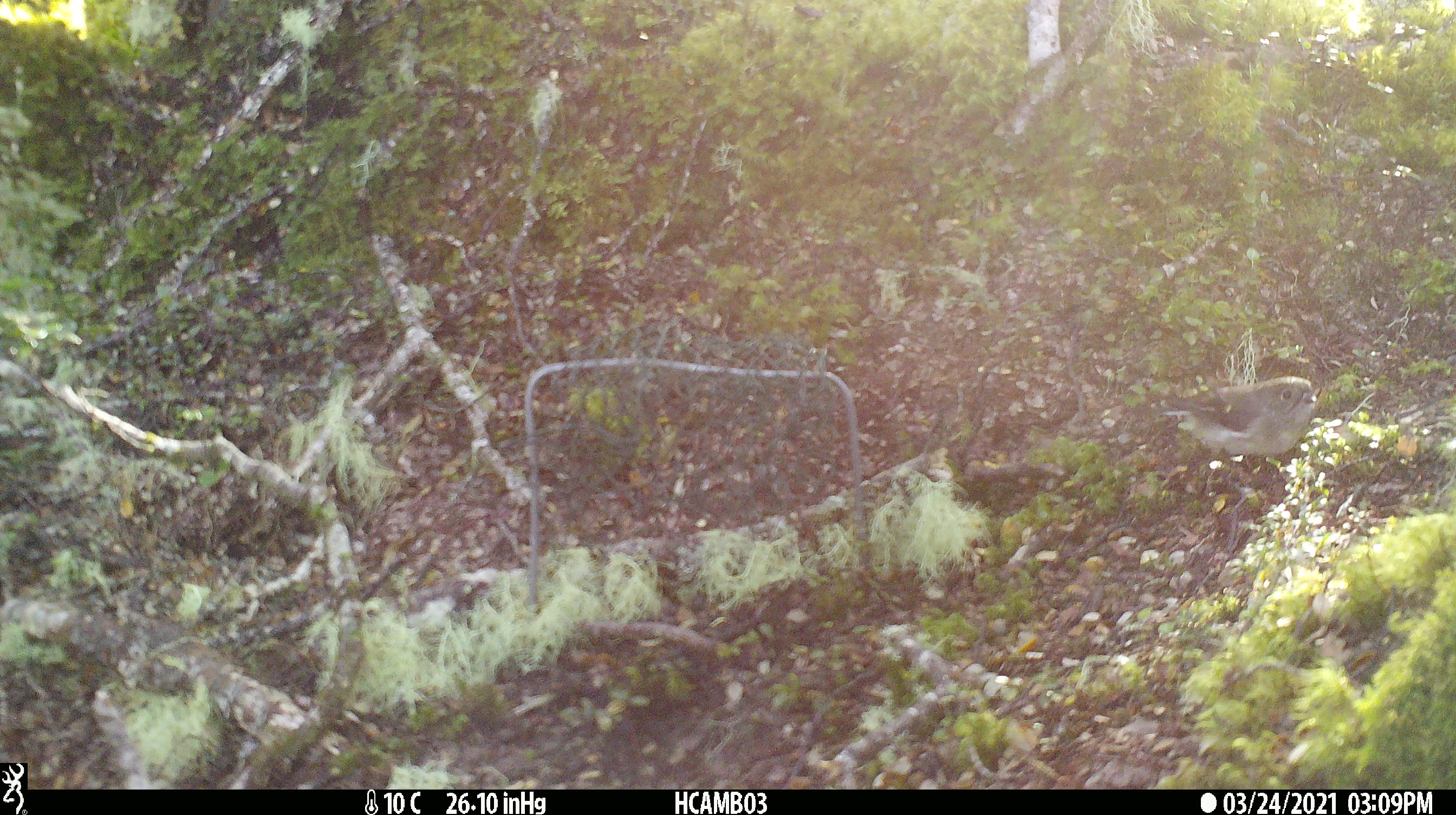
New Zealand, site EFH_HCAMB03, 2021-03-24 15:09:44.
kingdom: Animalia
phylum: Chordata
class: Aves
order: Passeriformes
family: Petroicidae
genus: Petroica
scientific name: Petroica macrocephala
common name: tomtit